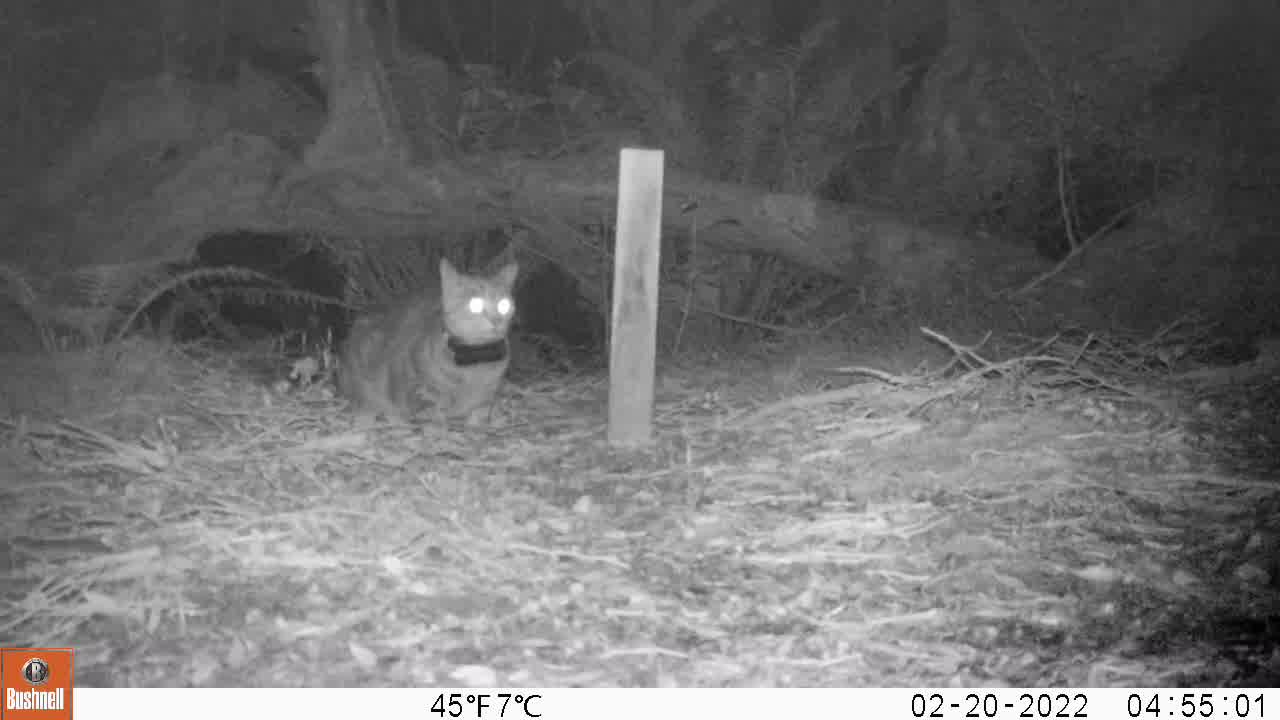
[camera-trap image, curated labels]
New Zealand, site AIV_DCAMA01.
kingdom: Animalia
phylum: Chordata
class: Mammalia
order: Carnivora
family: Felidae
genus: Felis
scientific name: Felis catus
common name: domestic cat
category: cat